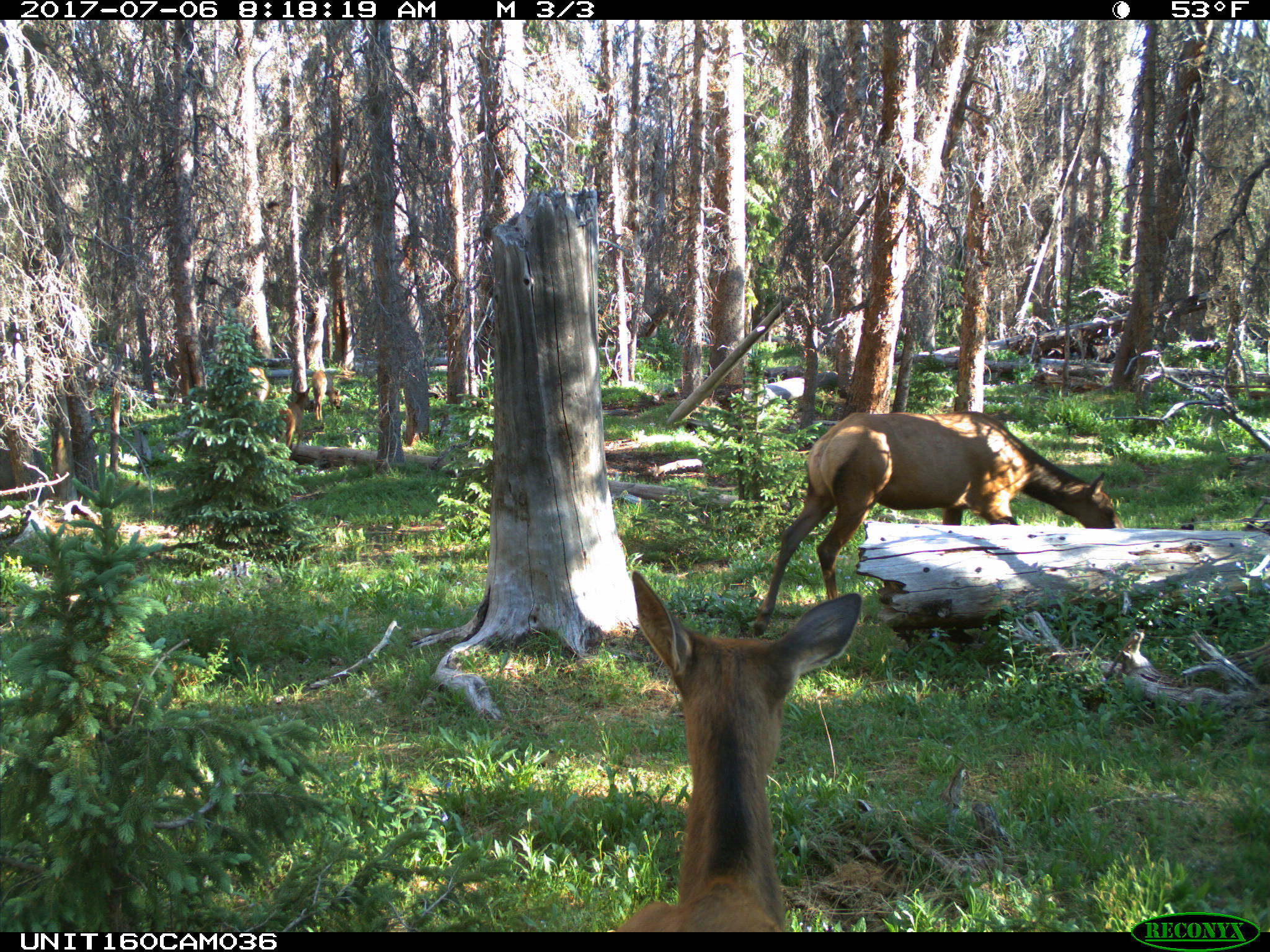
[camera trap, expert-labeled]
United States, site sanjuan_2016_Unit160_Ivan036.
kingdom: Animalia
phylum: Chordata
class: Mammalia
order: Artiodactyla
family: Cervidae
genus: Cervus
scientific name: Cervus elaphus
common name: red deer